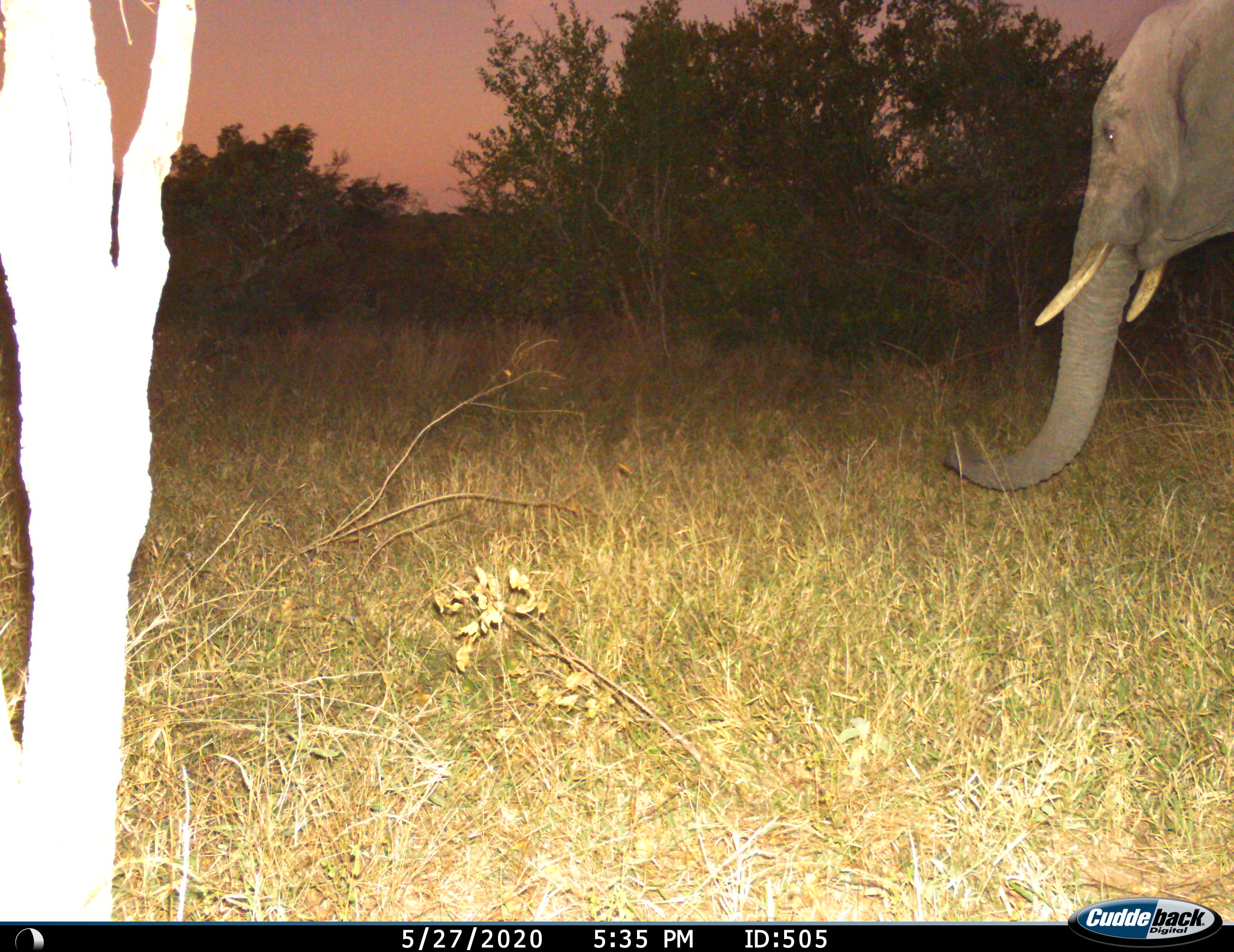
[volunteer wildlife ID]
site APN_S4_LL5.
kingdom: Animalia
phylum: Chordata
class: Mammalia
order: Proboscidea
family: Elephantidae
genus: Loxodonta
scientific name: Loxodonta africana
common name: african bush elephant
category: elephant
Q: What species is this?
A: Elephant (african bush elephant) (Loxodonta africana).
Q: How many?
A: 1.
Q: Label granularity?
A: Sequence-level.